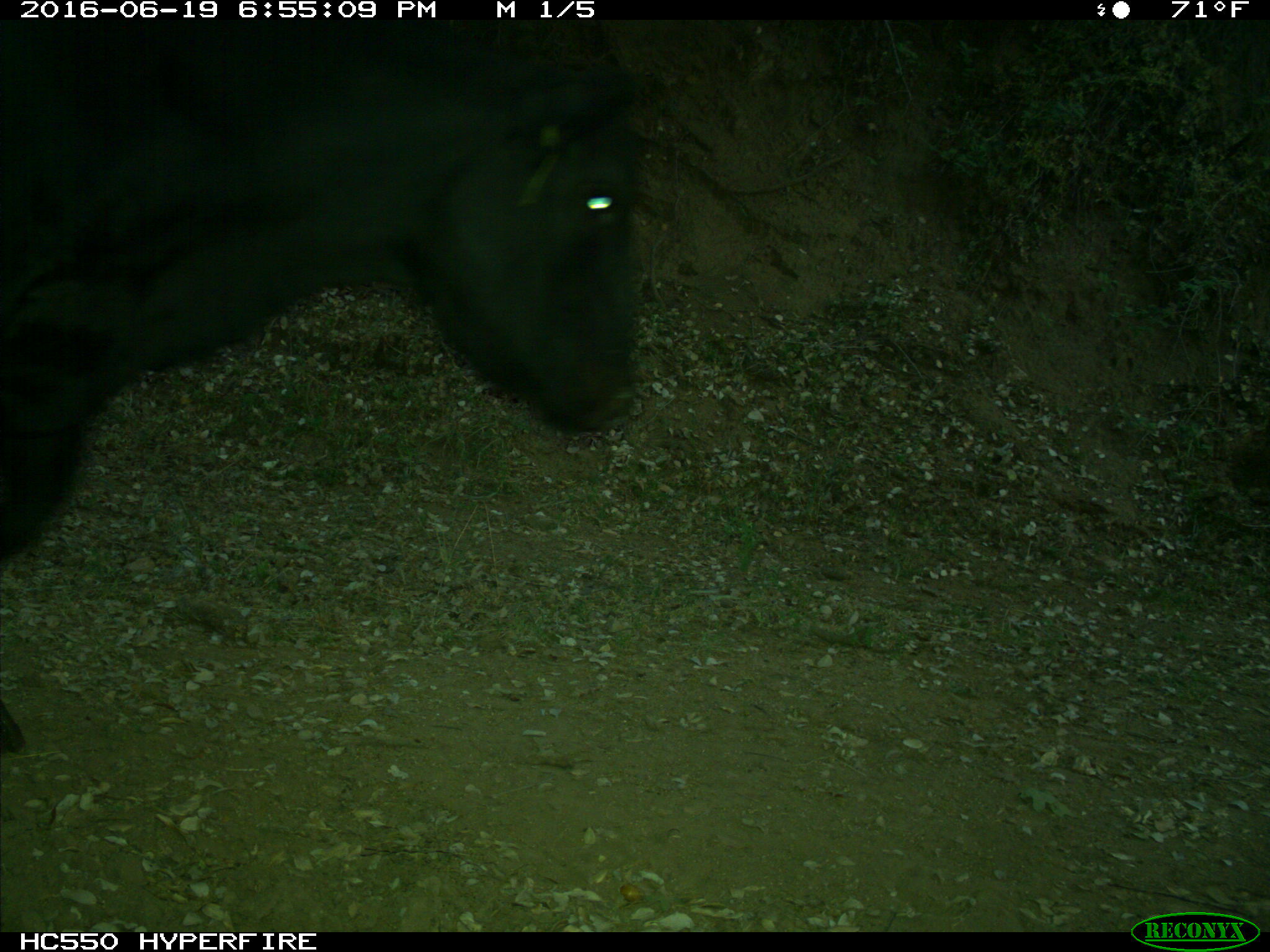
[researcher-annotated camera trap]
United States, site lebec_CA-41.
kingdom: Animalia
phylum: Chordata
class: Mammalia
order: Artiodactyla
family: Bovidae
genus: Bos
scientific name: Bos taurus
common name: domestic cow